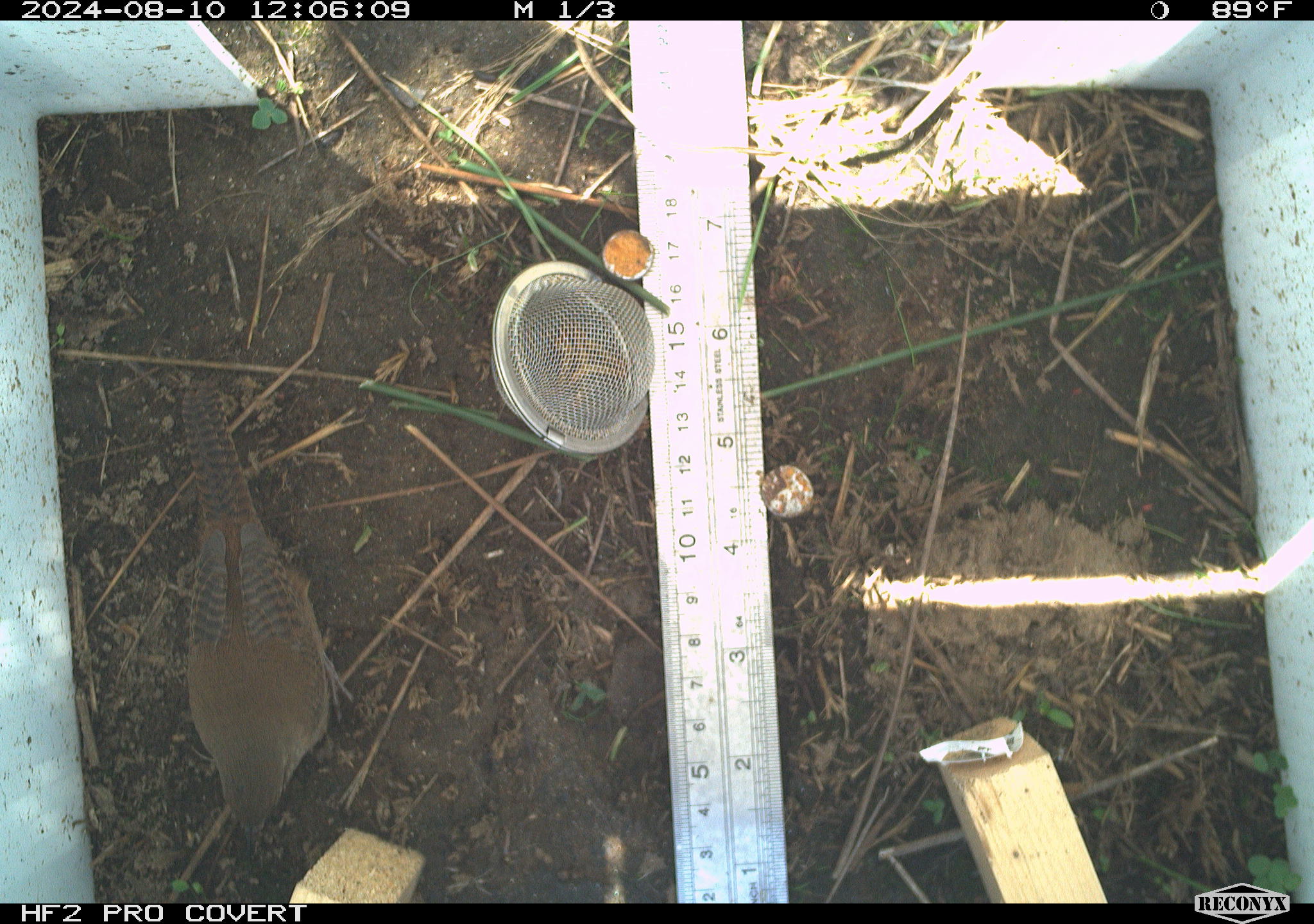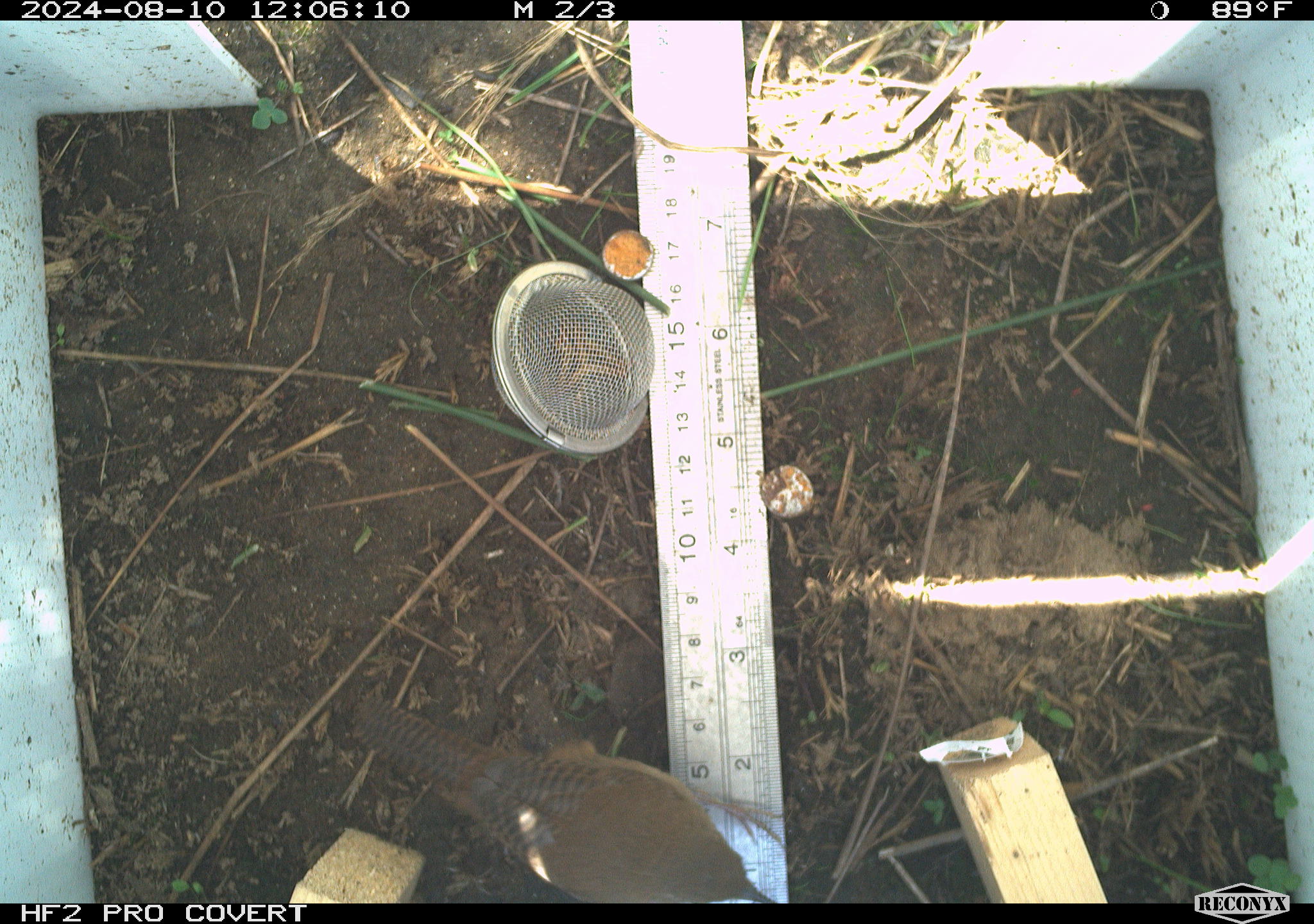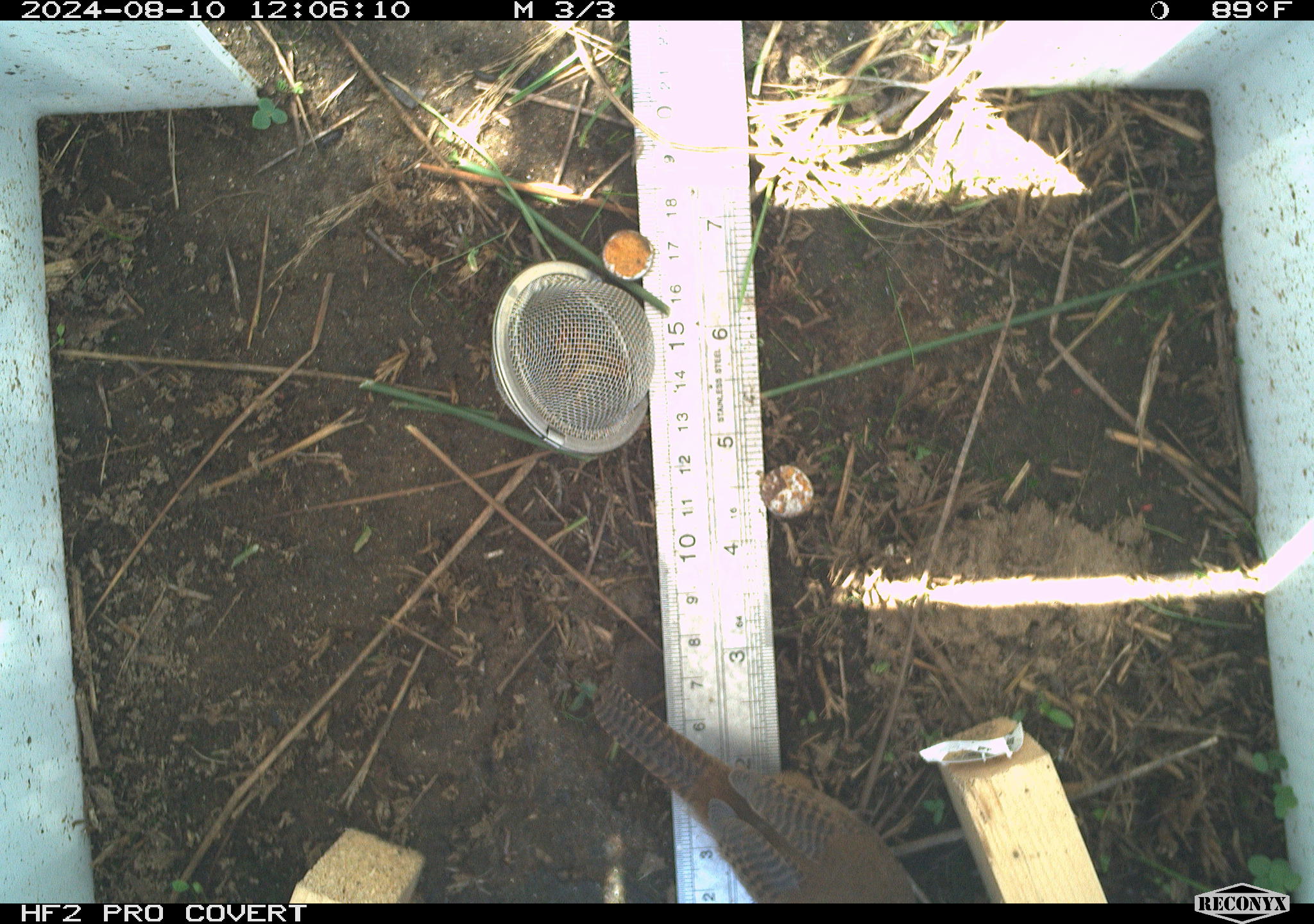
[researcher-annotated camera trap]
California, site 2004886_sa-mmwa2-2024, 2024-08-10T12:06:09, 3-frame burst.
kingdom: Animalia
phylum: Chordata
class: Aves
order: Passeriformes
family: Troglodytidae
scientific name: Troglodytidae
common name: wren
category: troglodytidae family